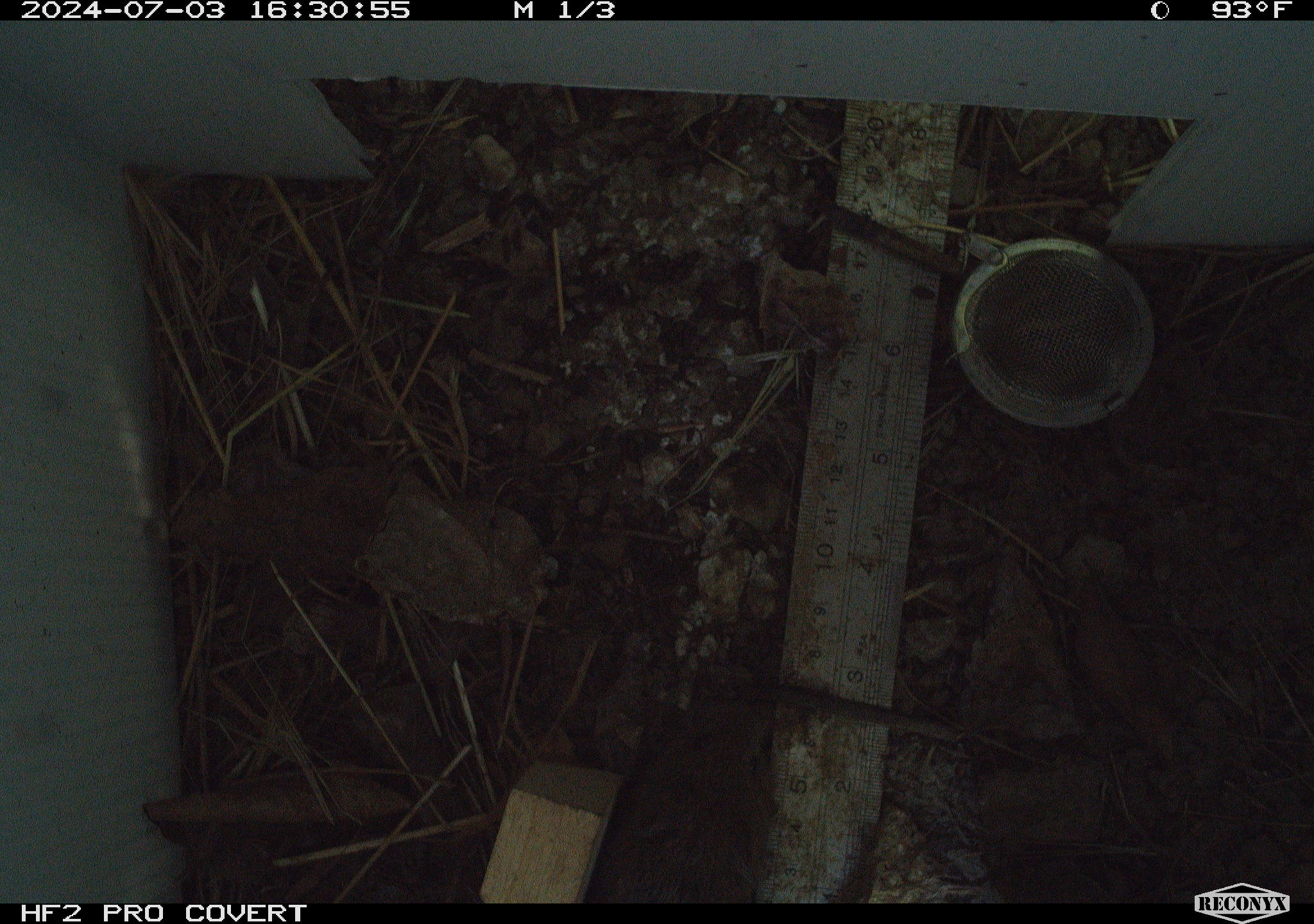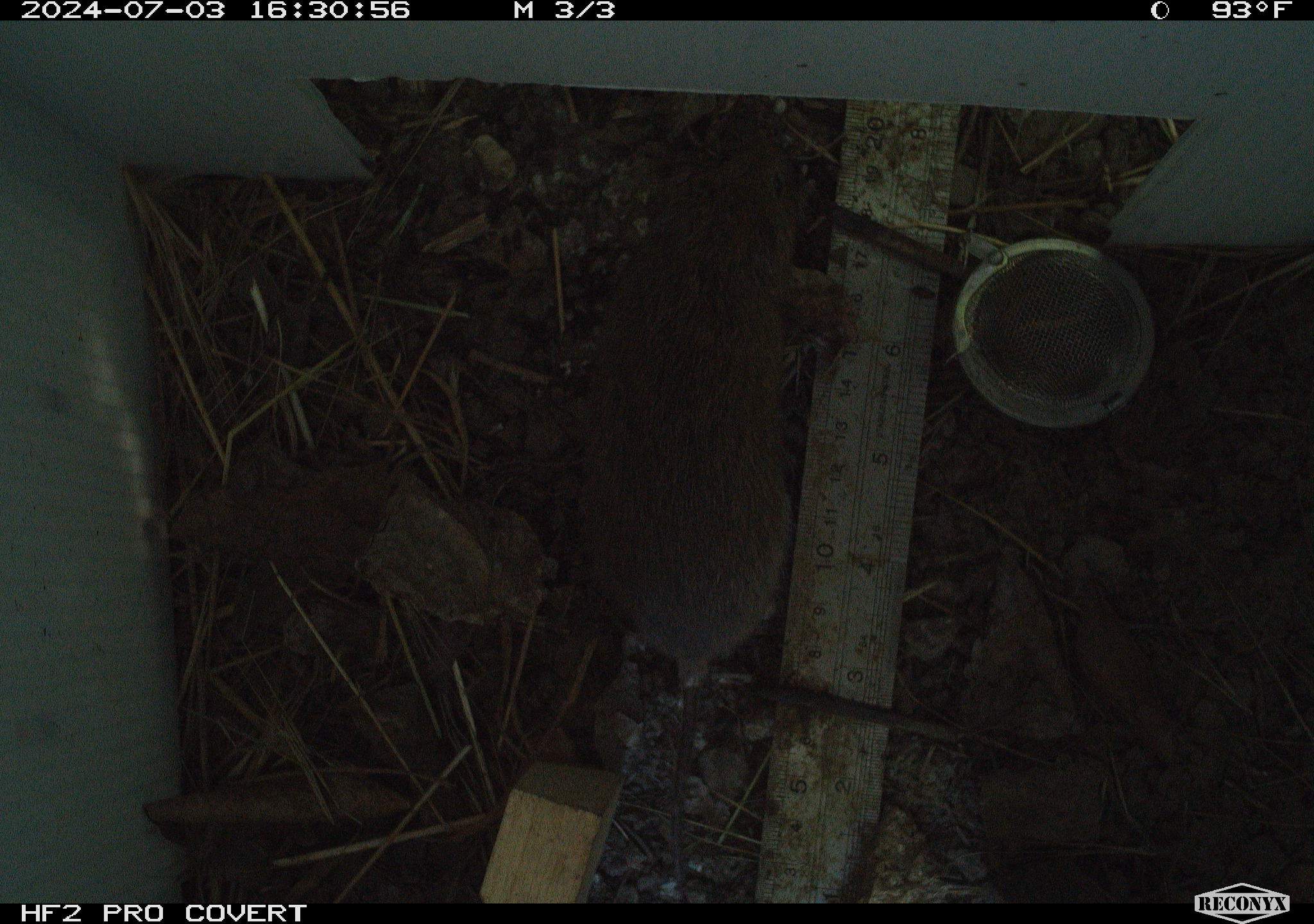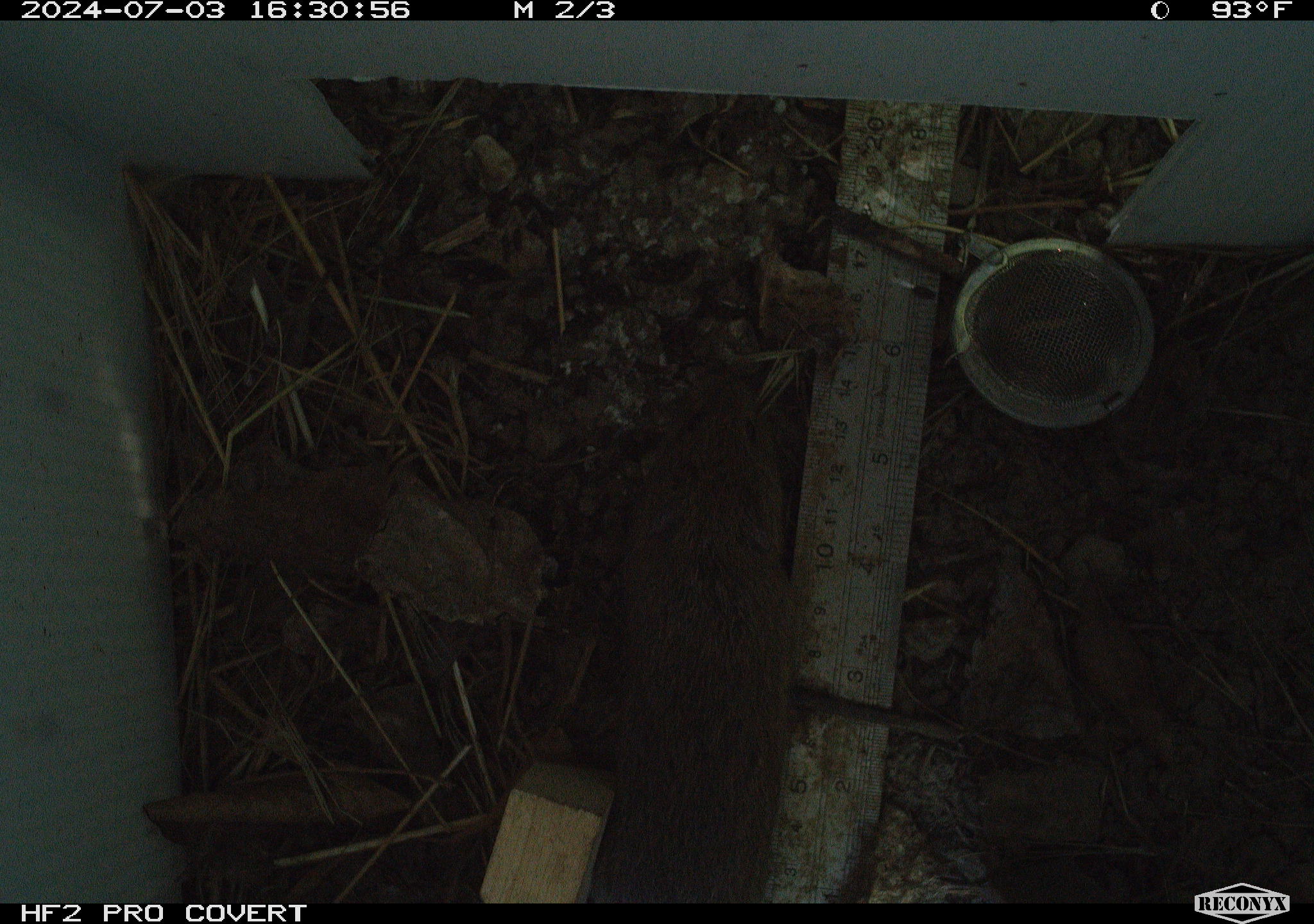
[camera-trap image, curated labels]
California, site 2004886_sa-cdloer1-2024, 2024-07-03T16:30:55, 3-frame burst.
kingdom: Animalia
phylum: Chordata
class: Mammalia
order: Rodentia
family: Cricetidae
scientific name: Arvicolinae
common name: voles, lemmings, and muskrats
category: arvicolinae subfamily